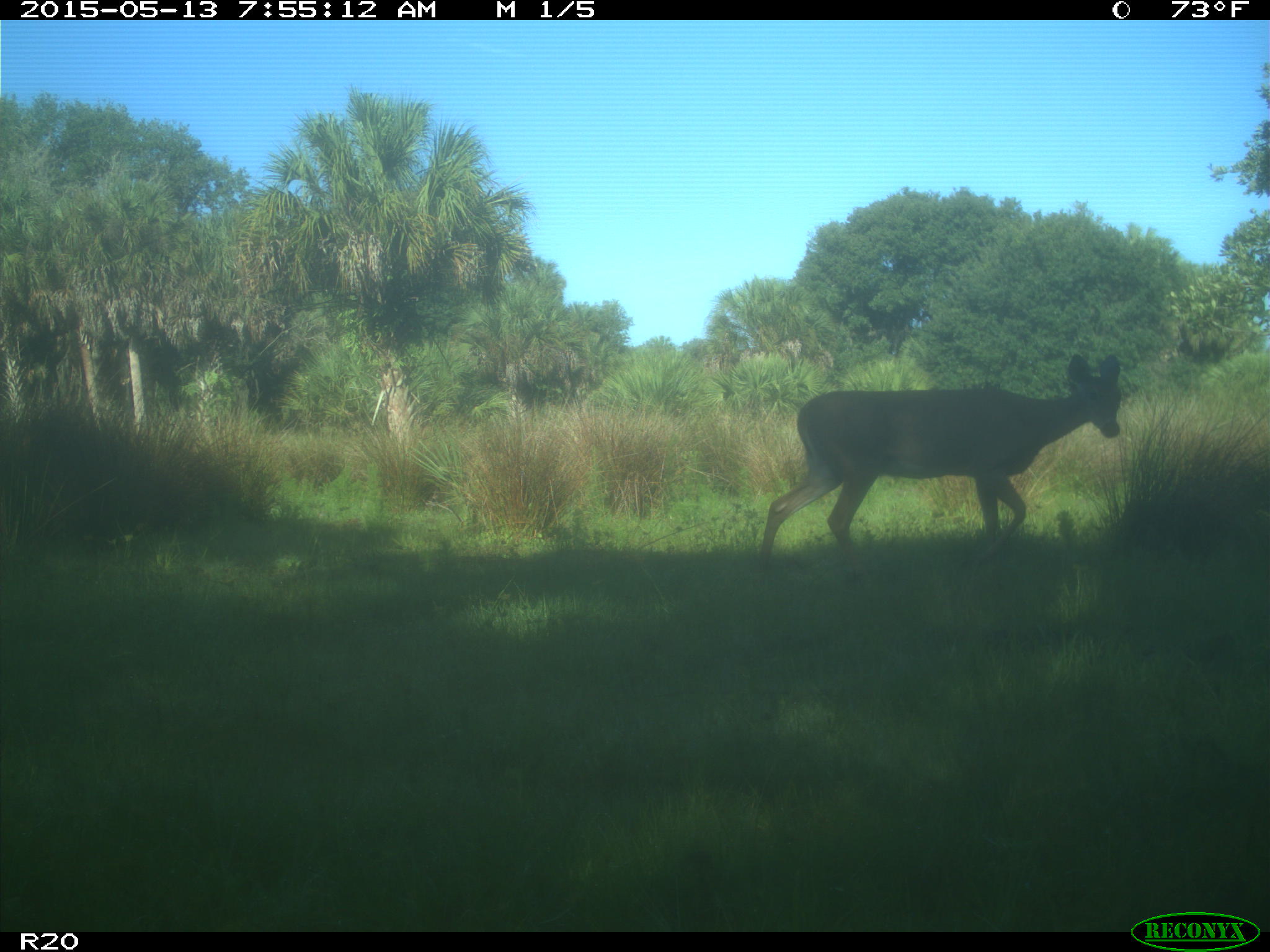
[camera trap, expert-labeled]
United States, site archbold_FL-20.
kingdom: Animalia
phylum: Chordata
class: Mammalia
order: Artiodactyla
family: Cervidae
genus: Odocoileus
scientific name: Odocoileus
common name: deer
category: unidentified deer